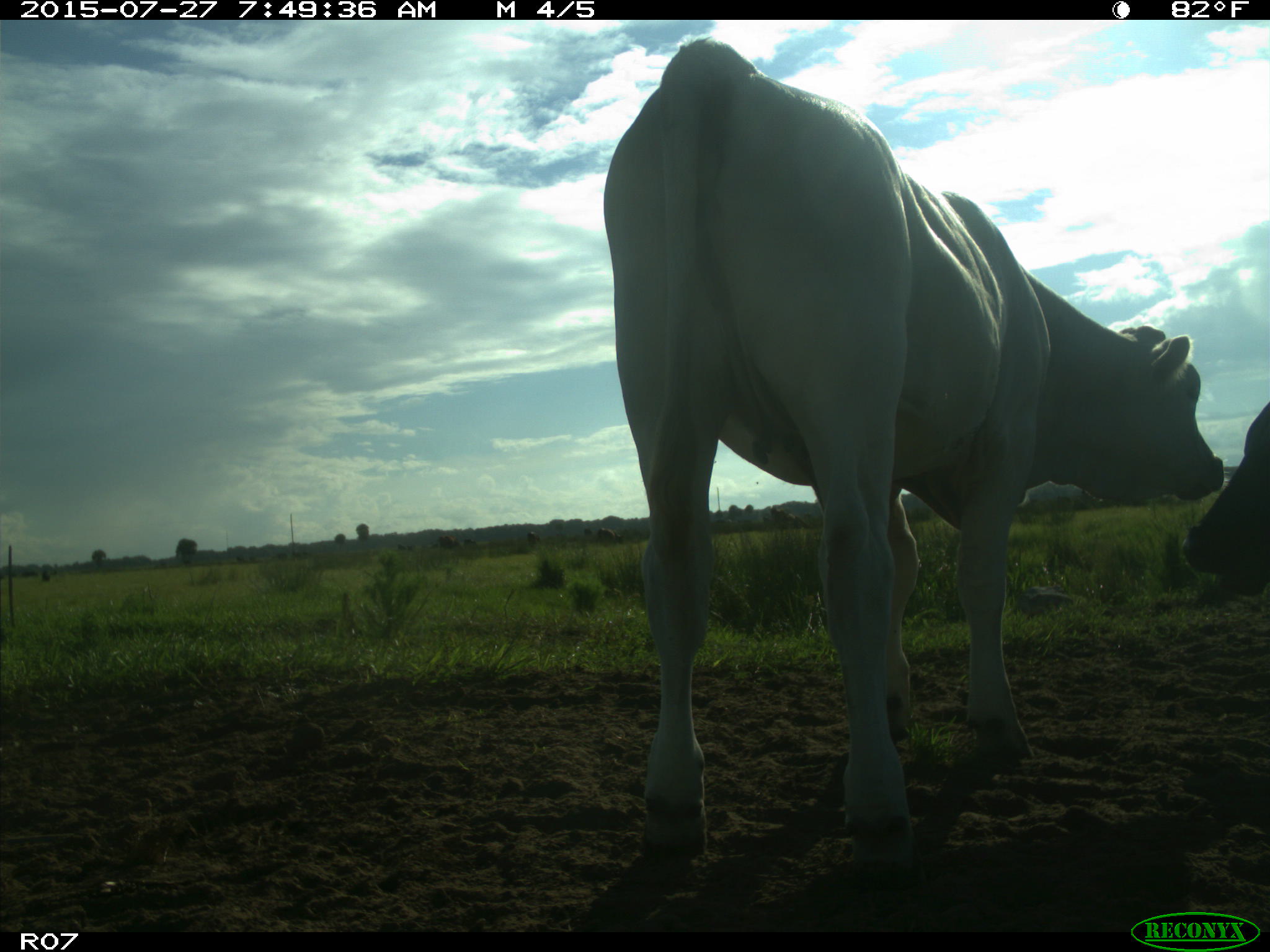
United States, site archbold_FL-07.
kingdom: Animalia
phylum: Chordata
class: Mammalia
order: Artiodactyla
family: Bovidae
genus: Bos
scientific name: Bos taurus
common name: domestic cow